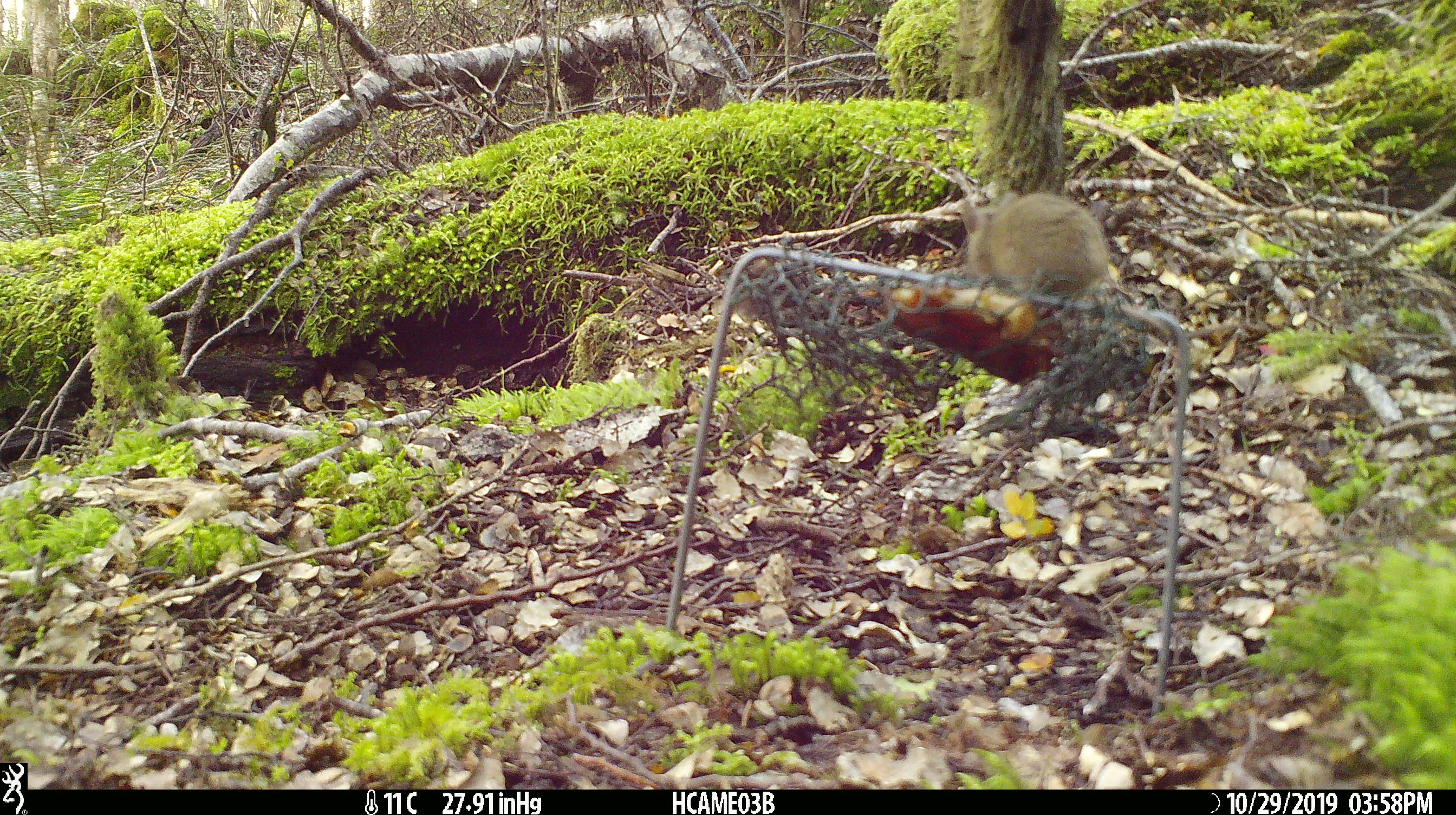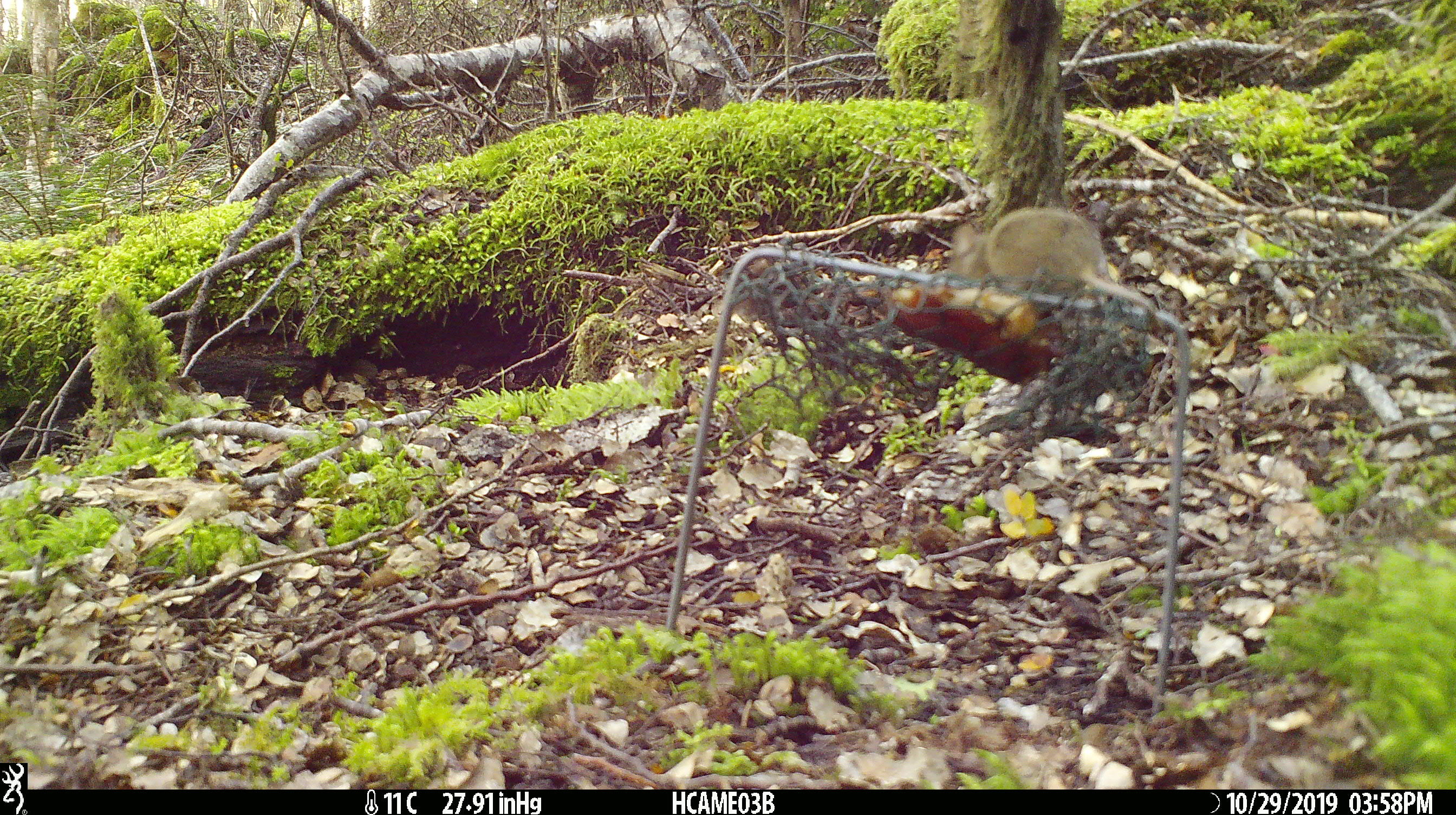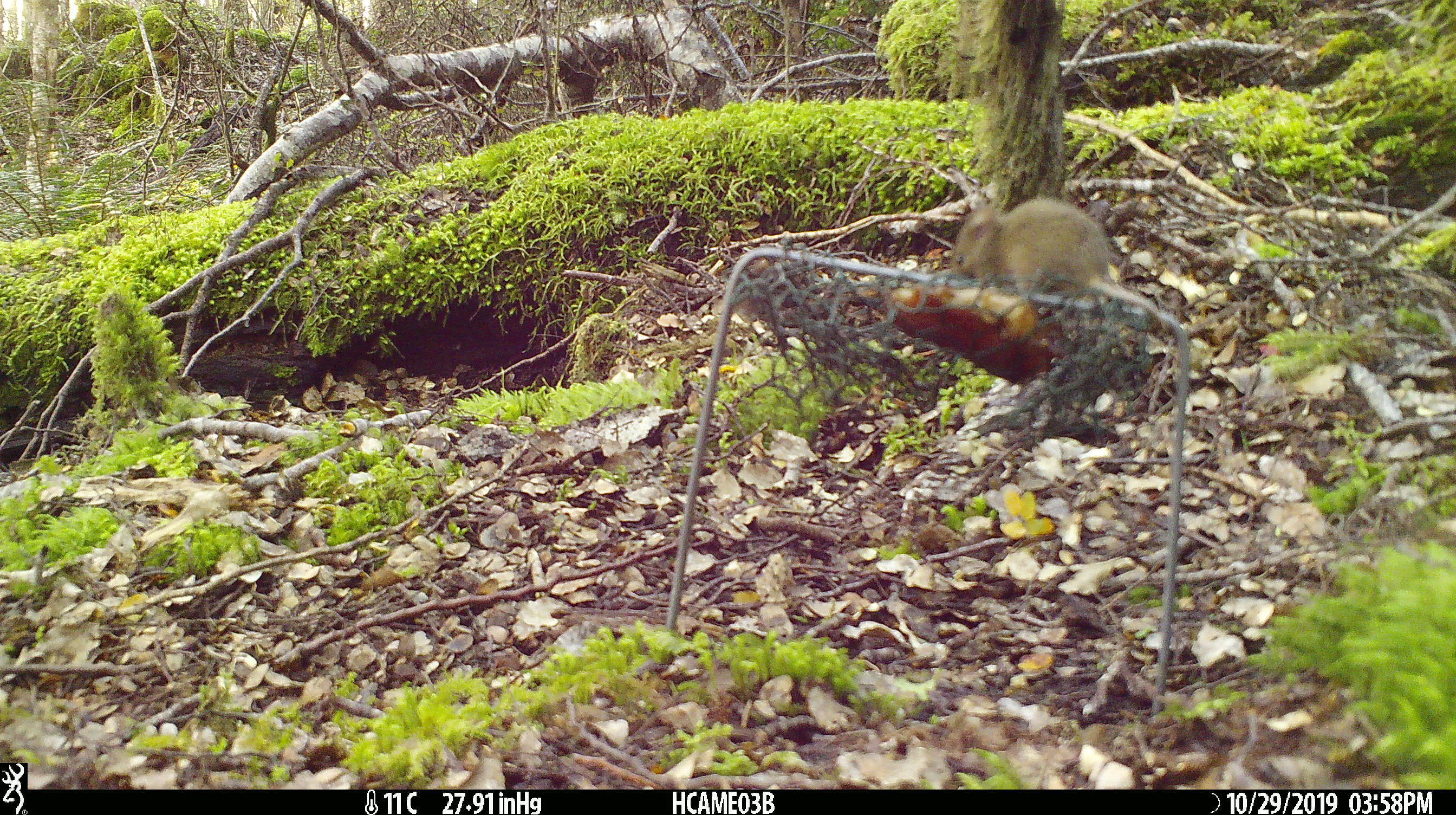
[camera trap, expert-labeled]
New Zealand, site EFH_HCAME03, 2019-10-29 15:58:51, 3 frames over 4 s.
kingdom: Animalia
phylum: Chordata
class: Mammalia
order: Rodentia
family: Muridae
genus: Mus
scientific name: Mus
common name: mouse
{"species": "mouse (Mus)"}